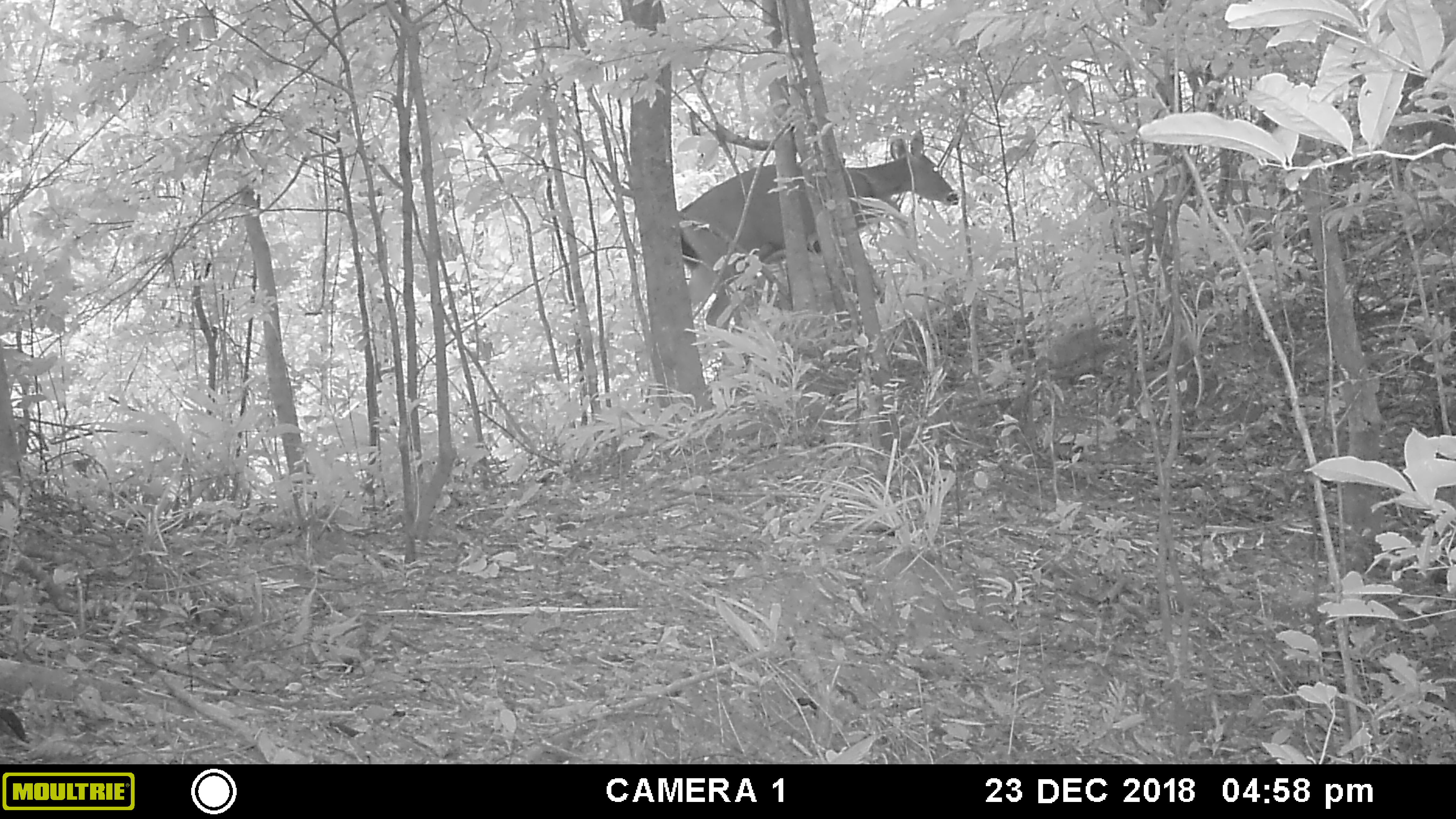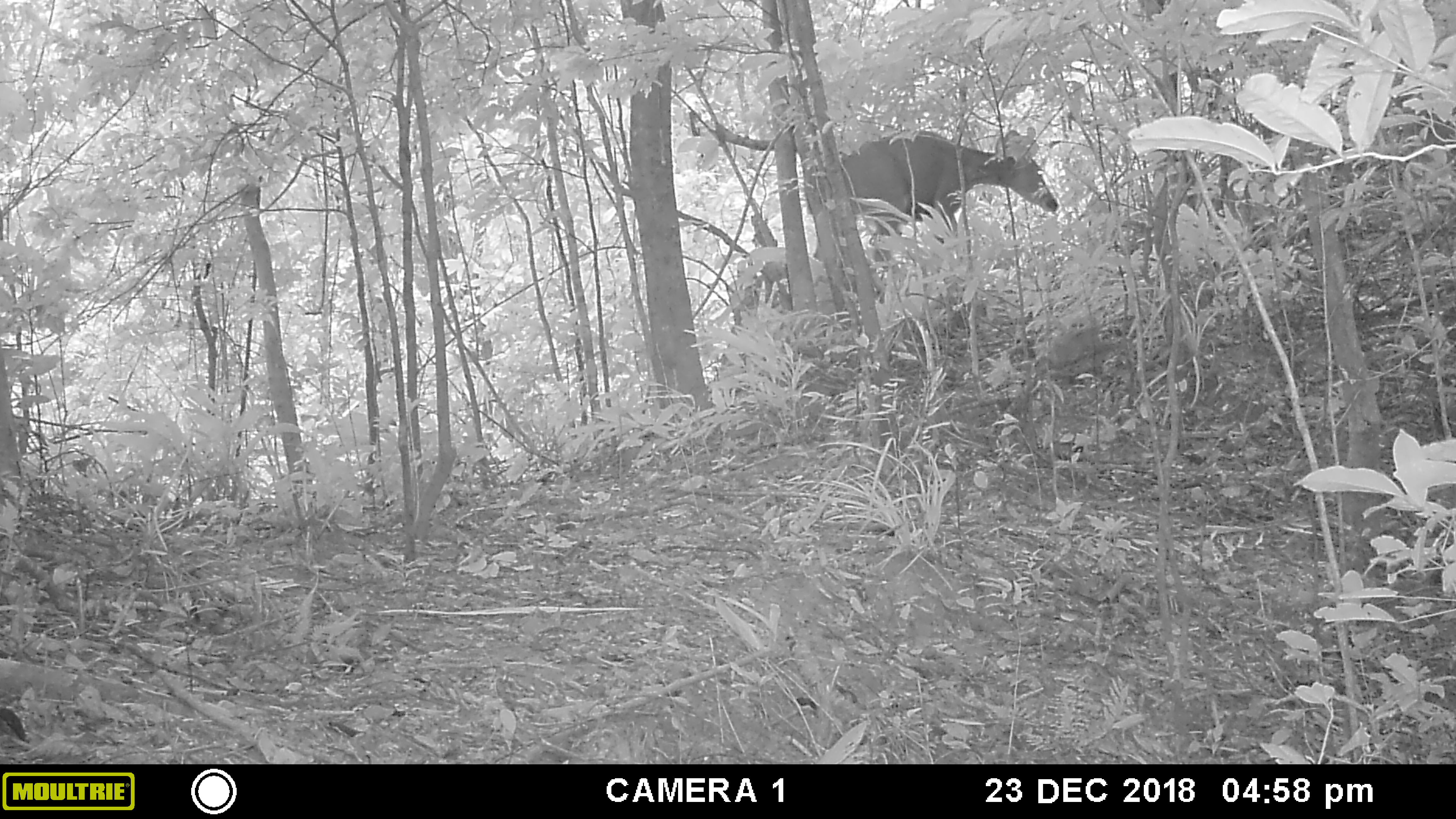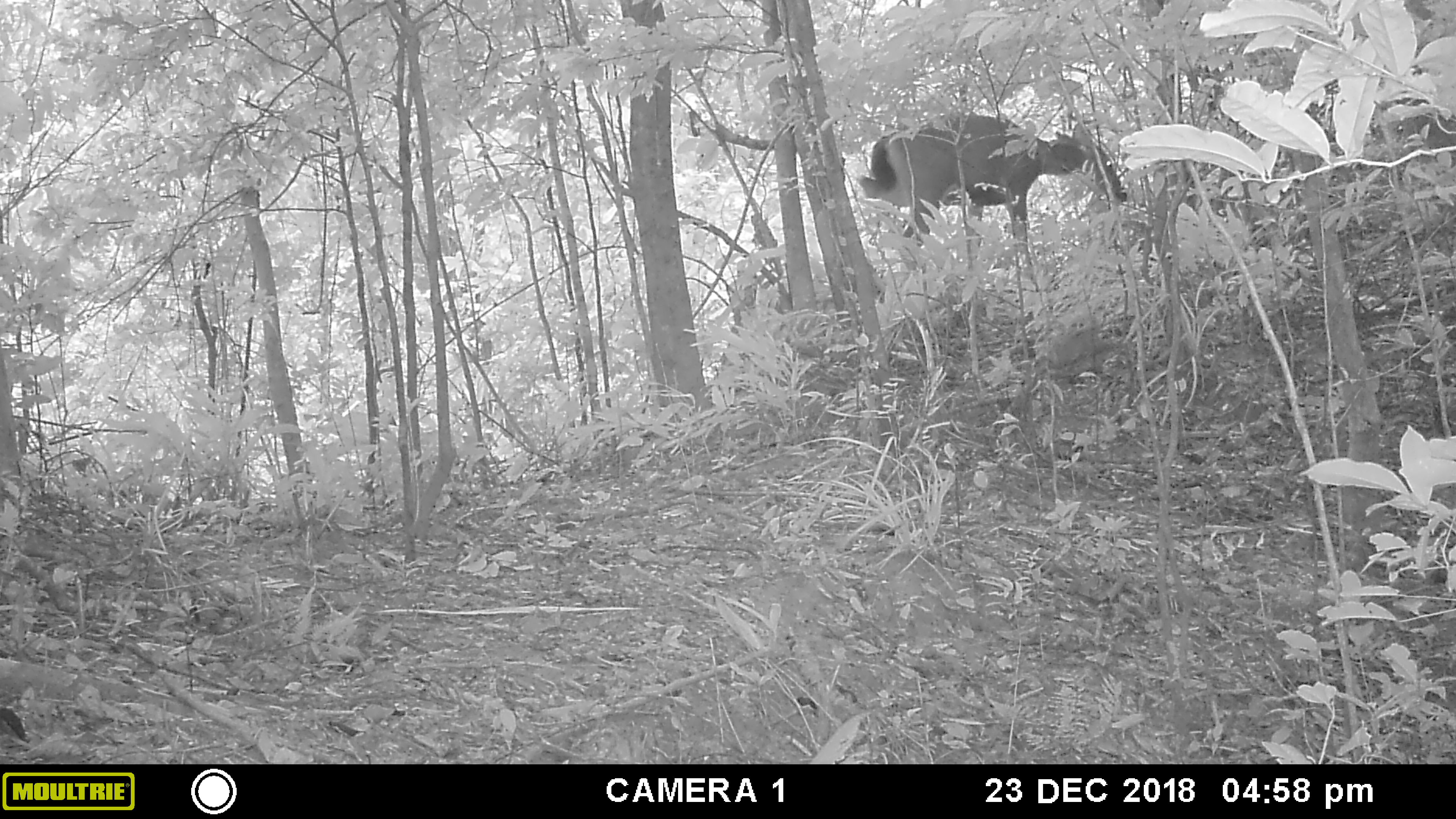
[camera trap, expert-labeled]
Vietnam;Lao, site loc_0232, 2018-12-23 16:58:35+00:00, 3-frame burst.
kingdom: Animalia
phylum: Chordata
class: Mammalia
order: Artiodactyla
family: Cervidae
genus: Rusa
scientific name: Rusa unicolor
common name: sambar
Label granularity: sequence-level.